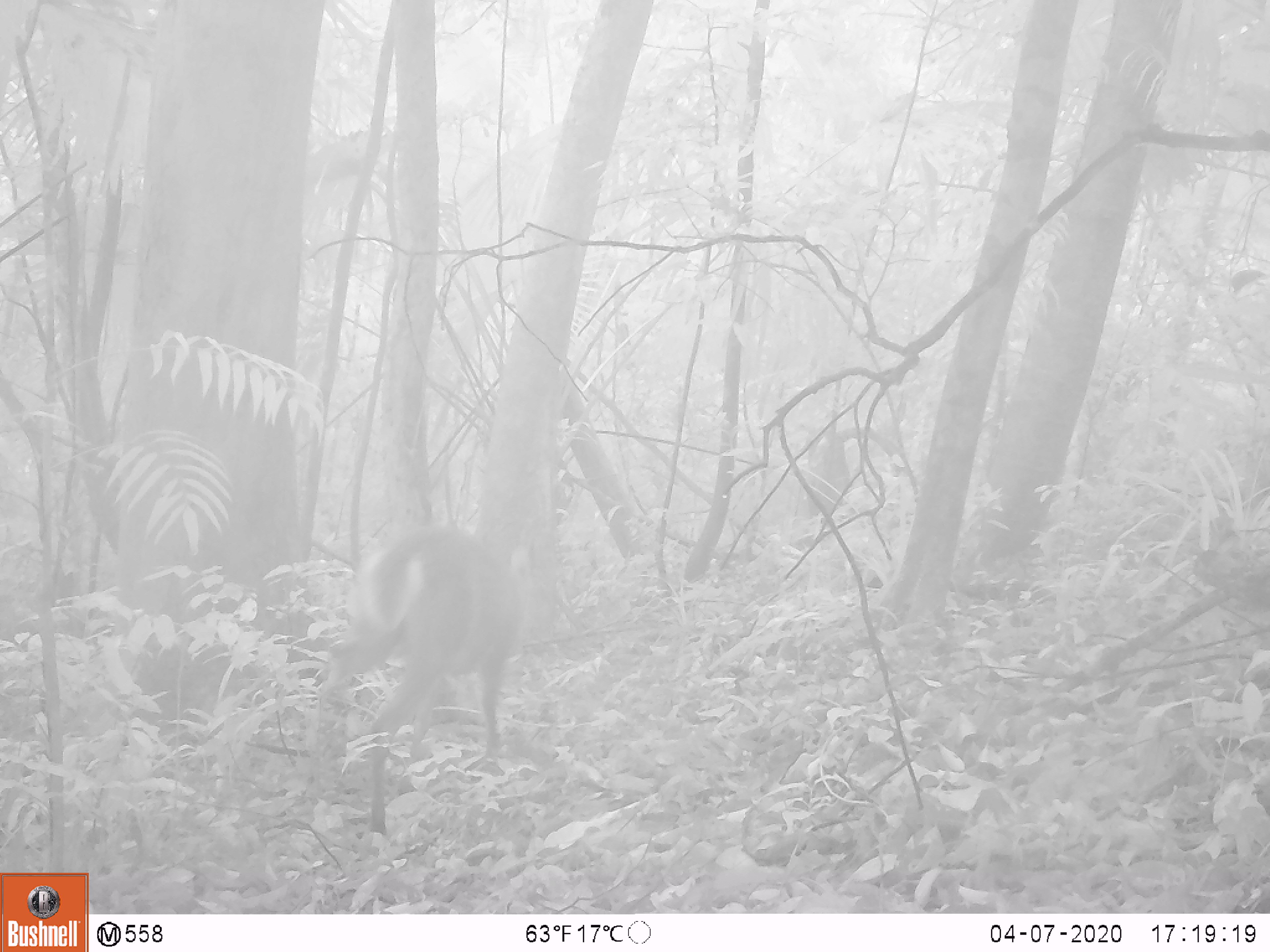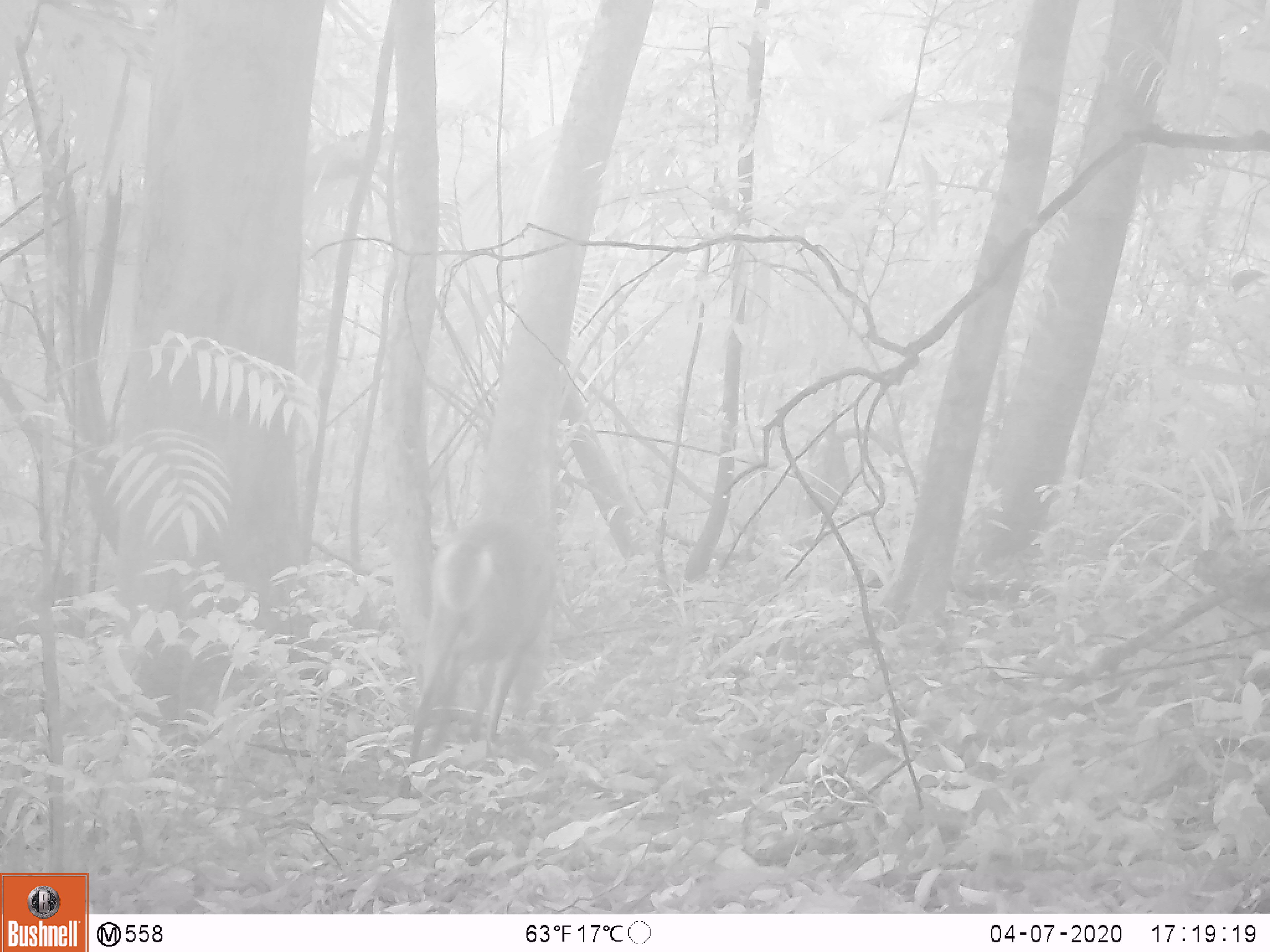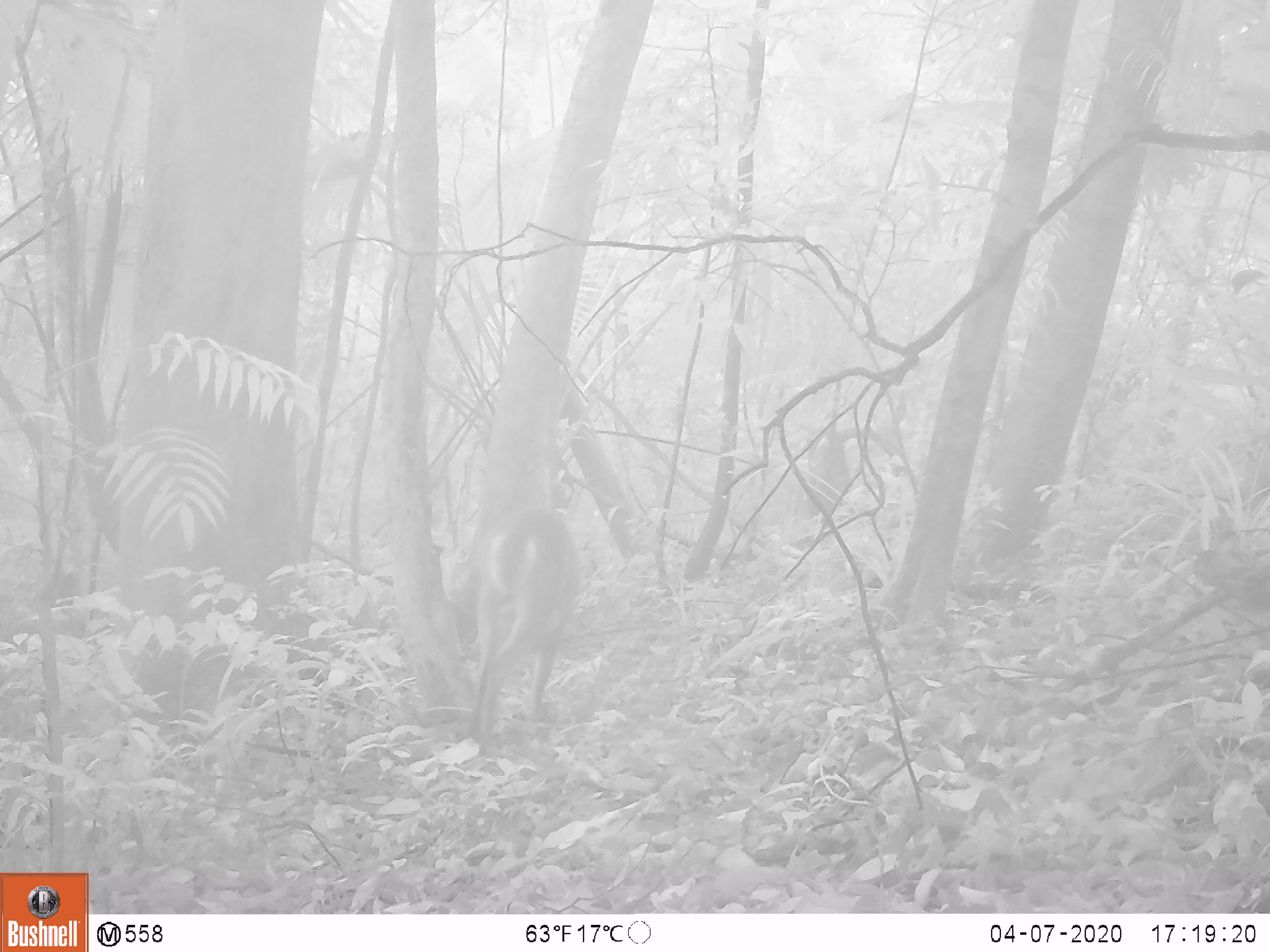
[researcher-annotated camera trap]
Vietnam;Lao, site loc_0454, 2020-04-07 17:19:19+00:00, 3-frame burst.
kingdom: Animalia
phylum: Chordata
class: Mammalia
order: Artiodactyla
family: Cervidae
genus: Muntiacus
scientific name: Muntiacus vuquangensis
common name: large-antlered muntjac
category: large antlered muntjac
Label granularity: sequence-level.